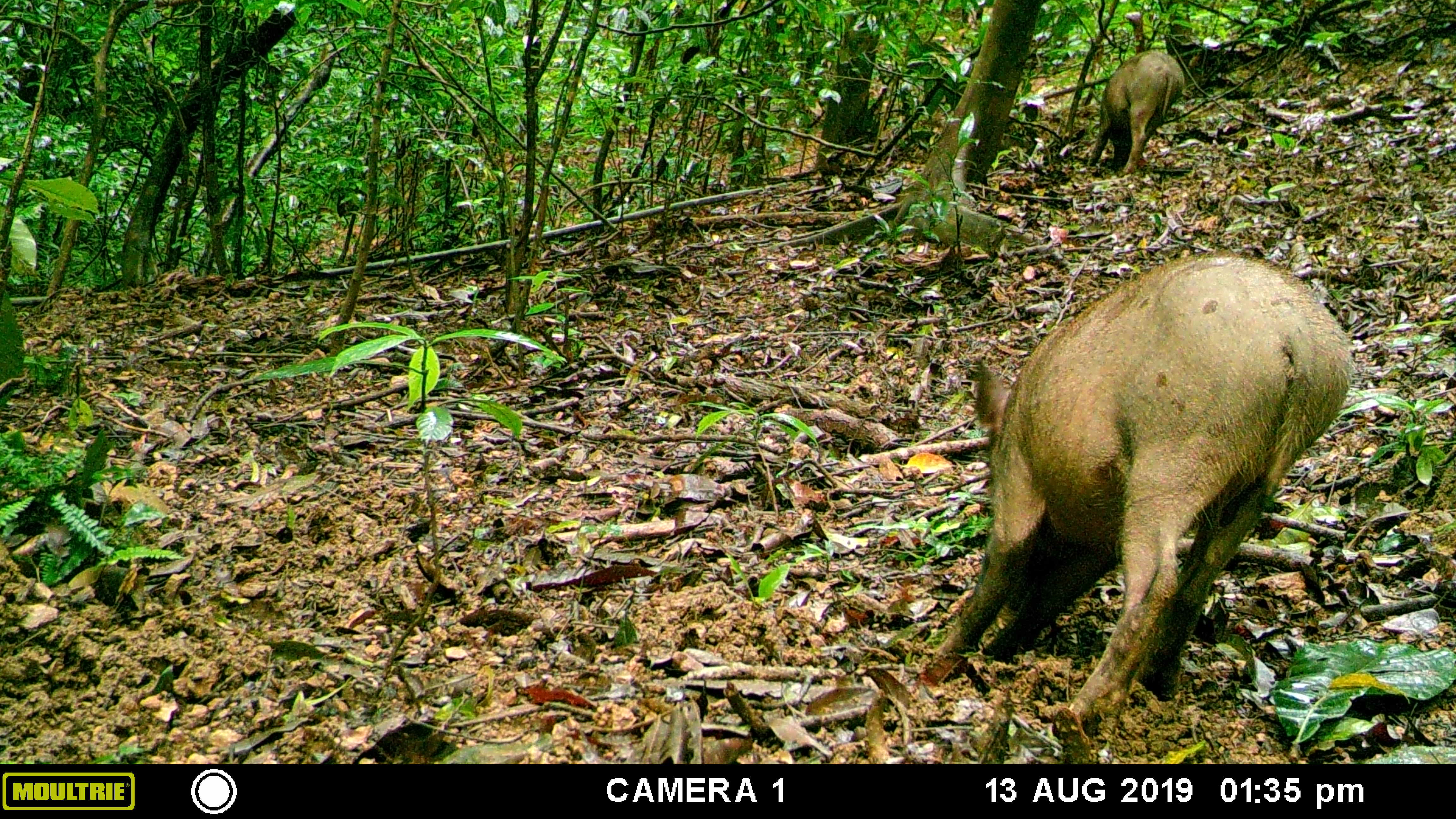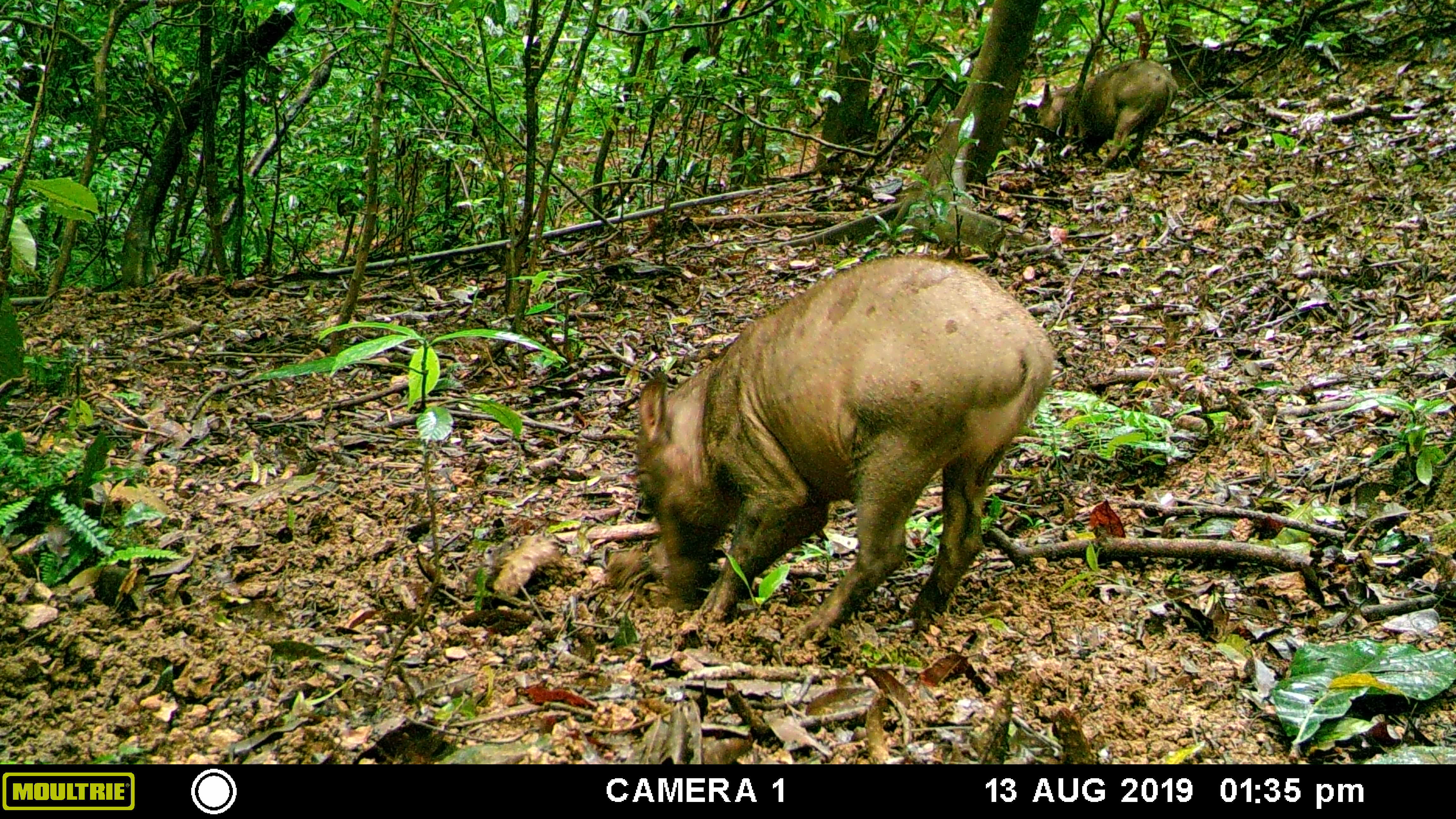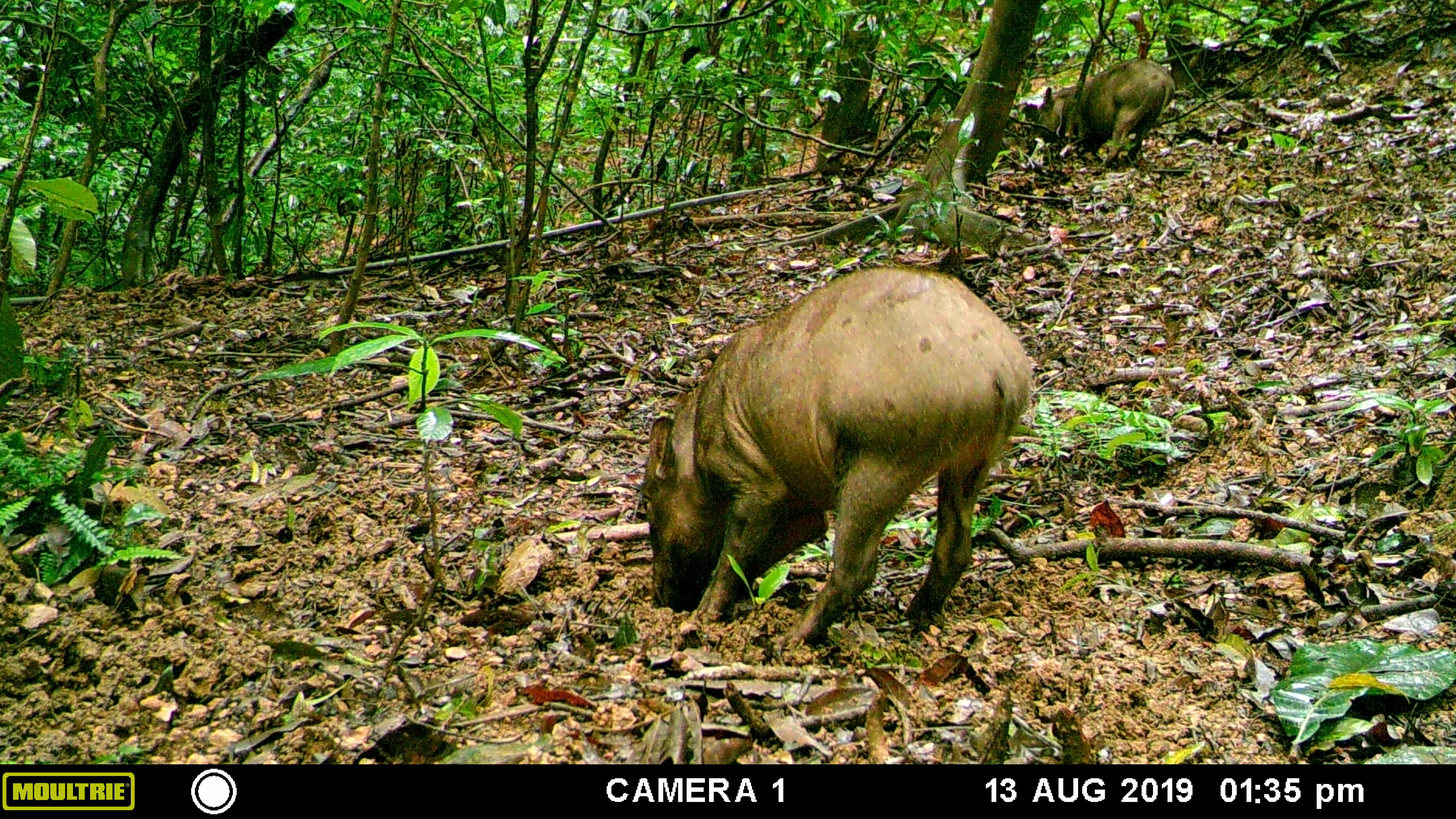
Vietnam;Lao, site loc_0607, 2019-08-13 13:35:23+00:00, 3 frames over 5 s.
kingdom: Animalia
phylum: Chordata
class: Mammalia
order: Artiodactyla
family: Suidae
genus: Sus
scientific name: Sus scrofa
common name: eurasian wild pig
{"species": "eurasian wild pig (Sus scrofa)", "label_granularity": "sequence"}